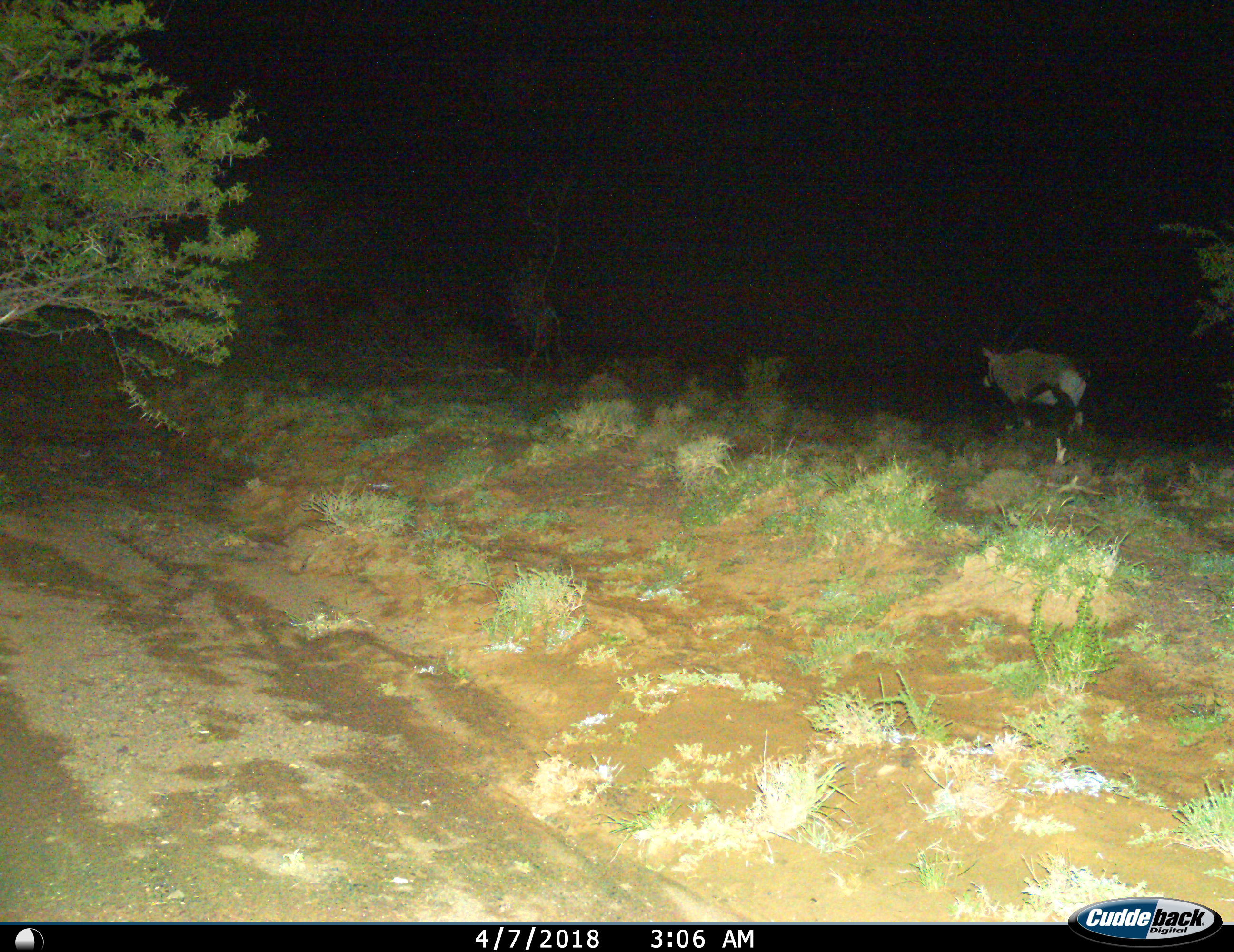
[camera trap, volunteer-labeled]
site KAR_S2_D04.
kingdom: Animalia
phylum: Chordata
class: Mammalia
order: Artiodactyla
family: Bovidae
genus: Oryx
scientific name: Oryx gazella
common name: gemsbok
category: oryx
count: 1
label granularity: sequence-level